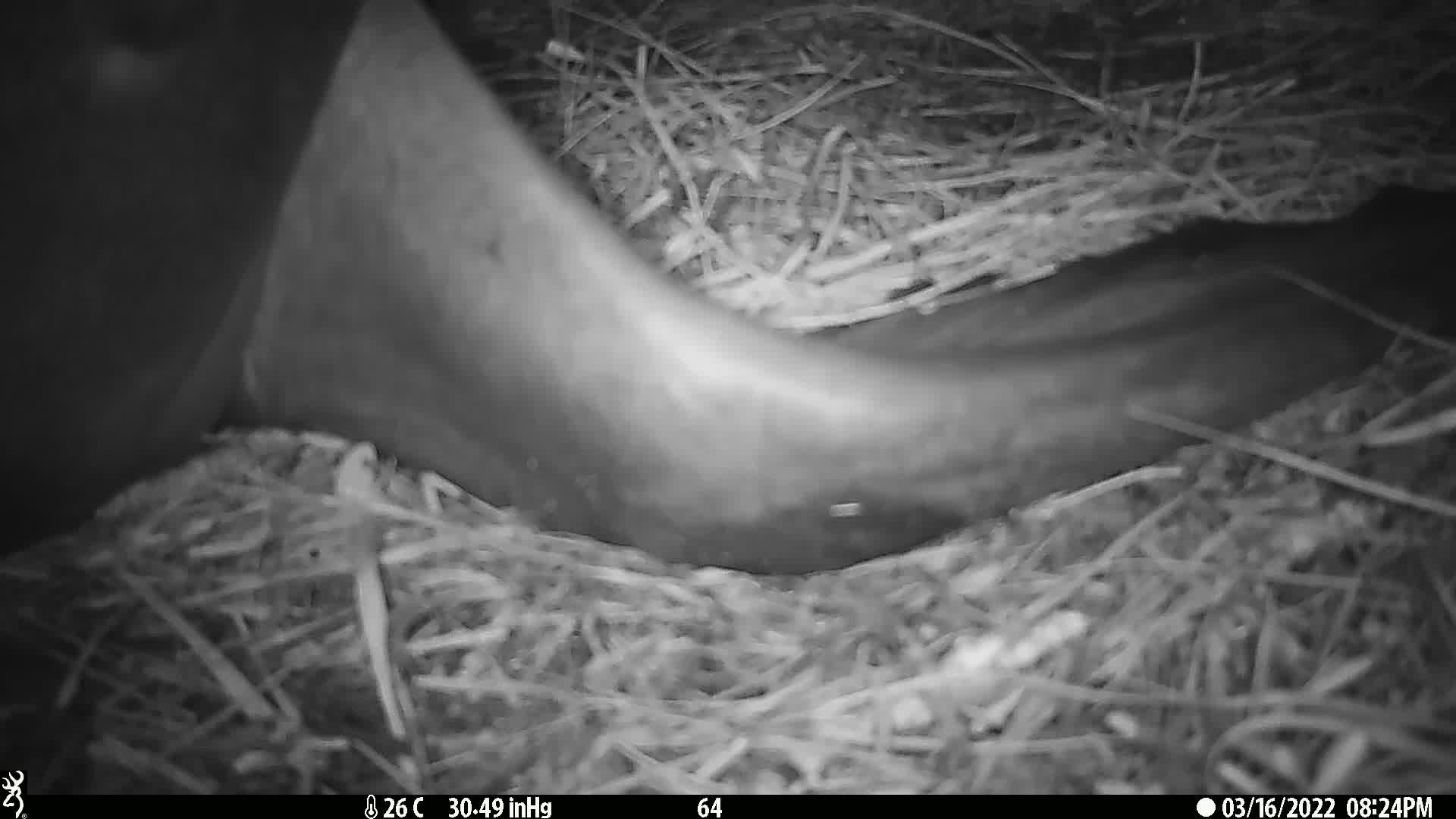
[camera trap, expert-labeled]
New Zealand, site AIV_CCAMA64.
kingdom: Animalia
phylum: Chordata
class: Mammalia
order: Carnivora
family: Otariidae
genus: Phocarctos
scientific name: Phocarctos hookeri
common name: new zealand sea lion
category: sealion